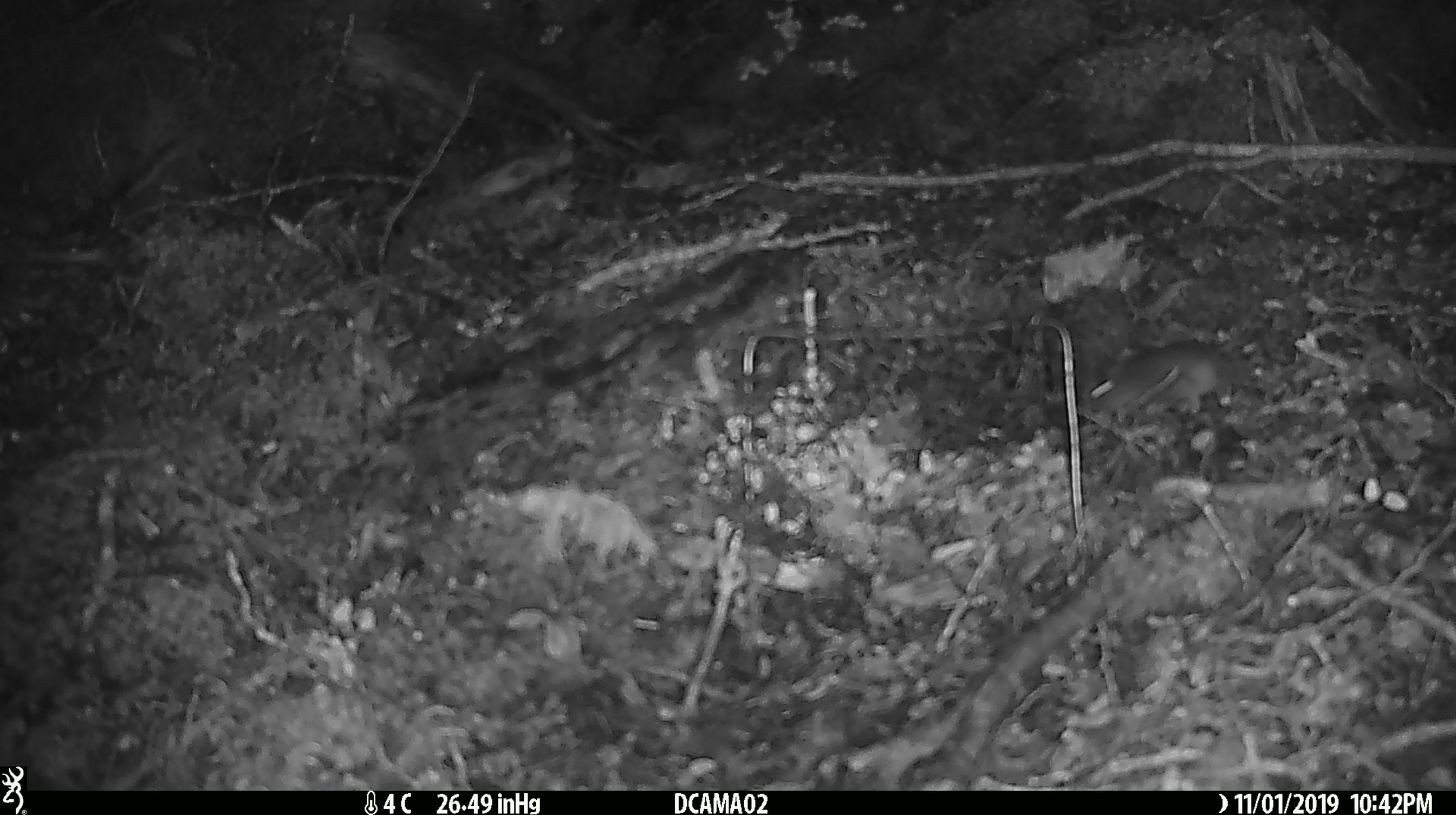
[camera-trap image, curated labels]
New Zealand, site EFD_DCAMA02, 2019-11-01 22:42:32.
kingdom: Animalia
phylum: Chordata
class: Mammalia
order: Rodentia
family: Muridae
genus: Mus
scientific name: Mus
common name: mouse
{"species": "mouse (Mus)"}